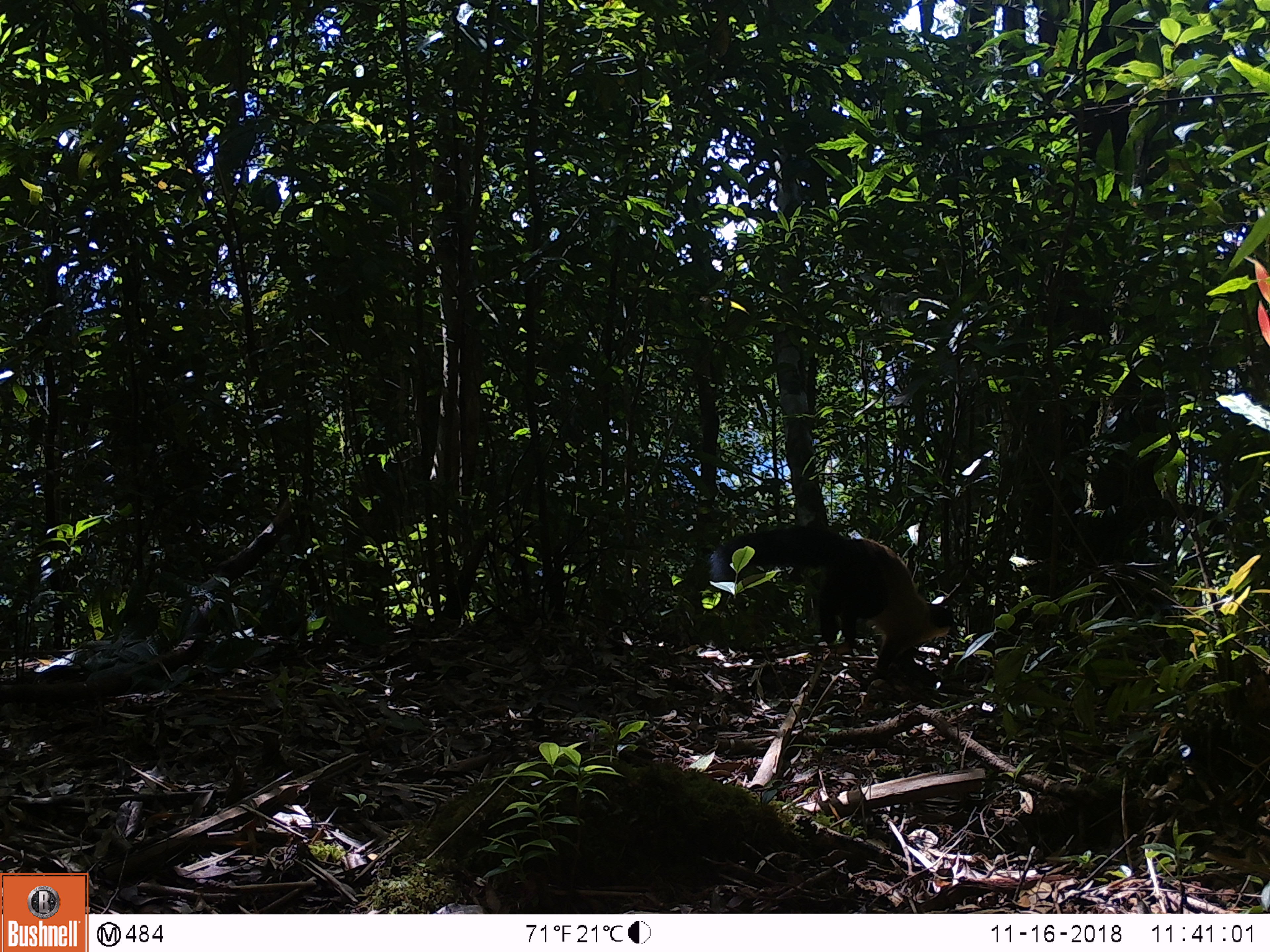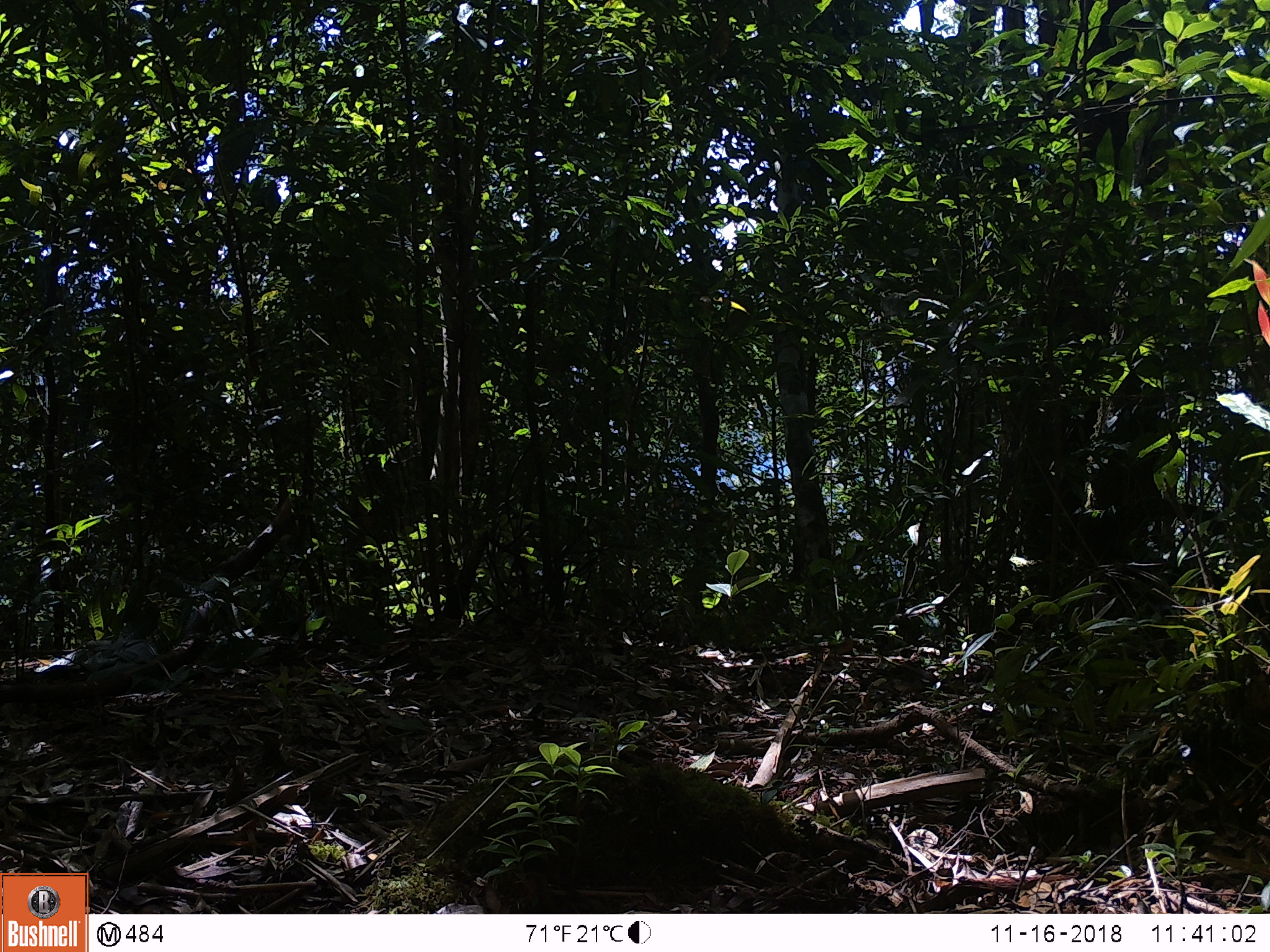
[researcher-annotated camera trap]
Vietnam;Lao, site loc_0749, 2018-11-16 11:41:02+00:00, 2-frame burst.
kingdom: Animalia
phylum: Chordata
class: Mammalia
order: Carnivora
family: Mustelidae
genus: Martes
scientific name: Martes flavigula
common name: yellow-throated marten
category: yellow throated marten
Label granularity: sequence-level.